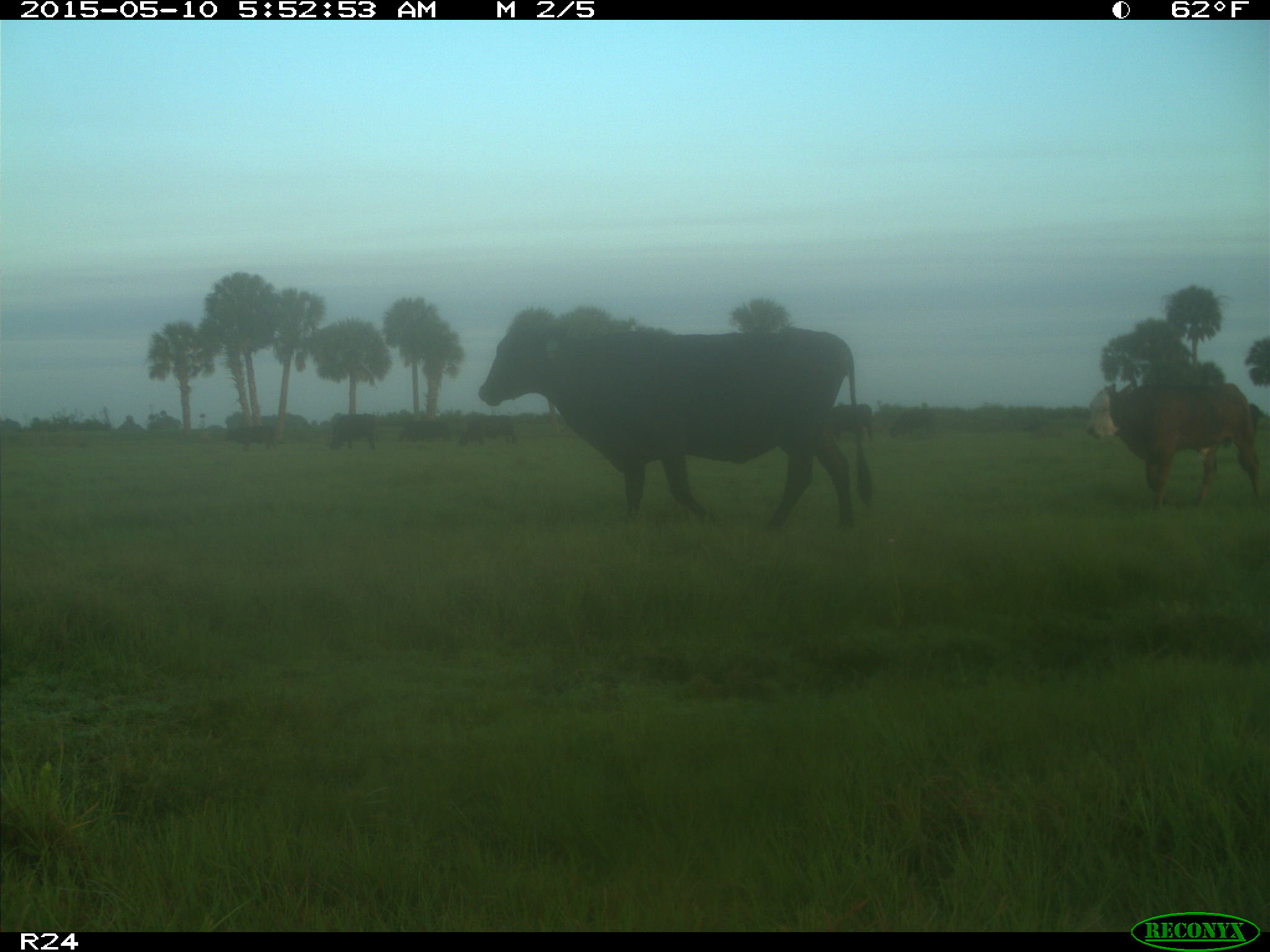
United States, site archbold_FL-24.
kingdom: Animalia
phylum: Chordata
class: Mammalia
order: Artiodactyla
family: Bovidae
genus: Bos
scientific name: Bos taurus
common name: domestic cow